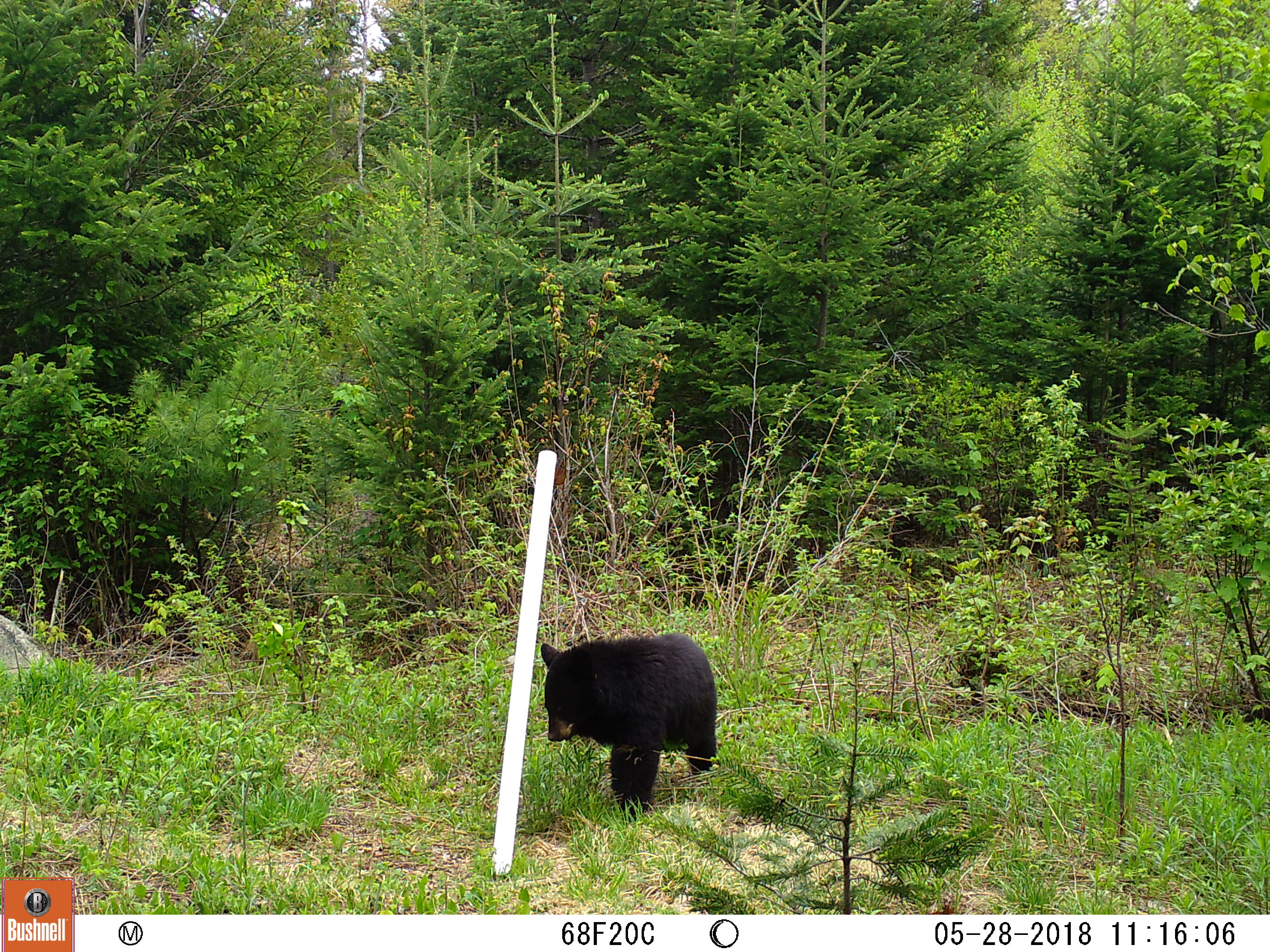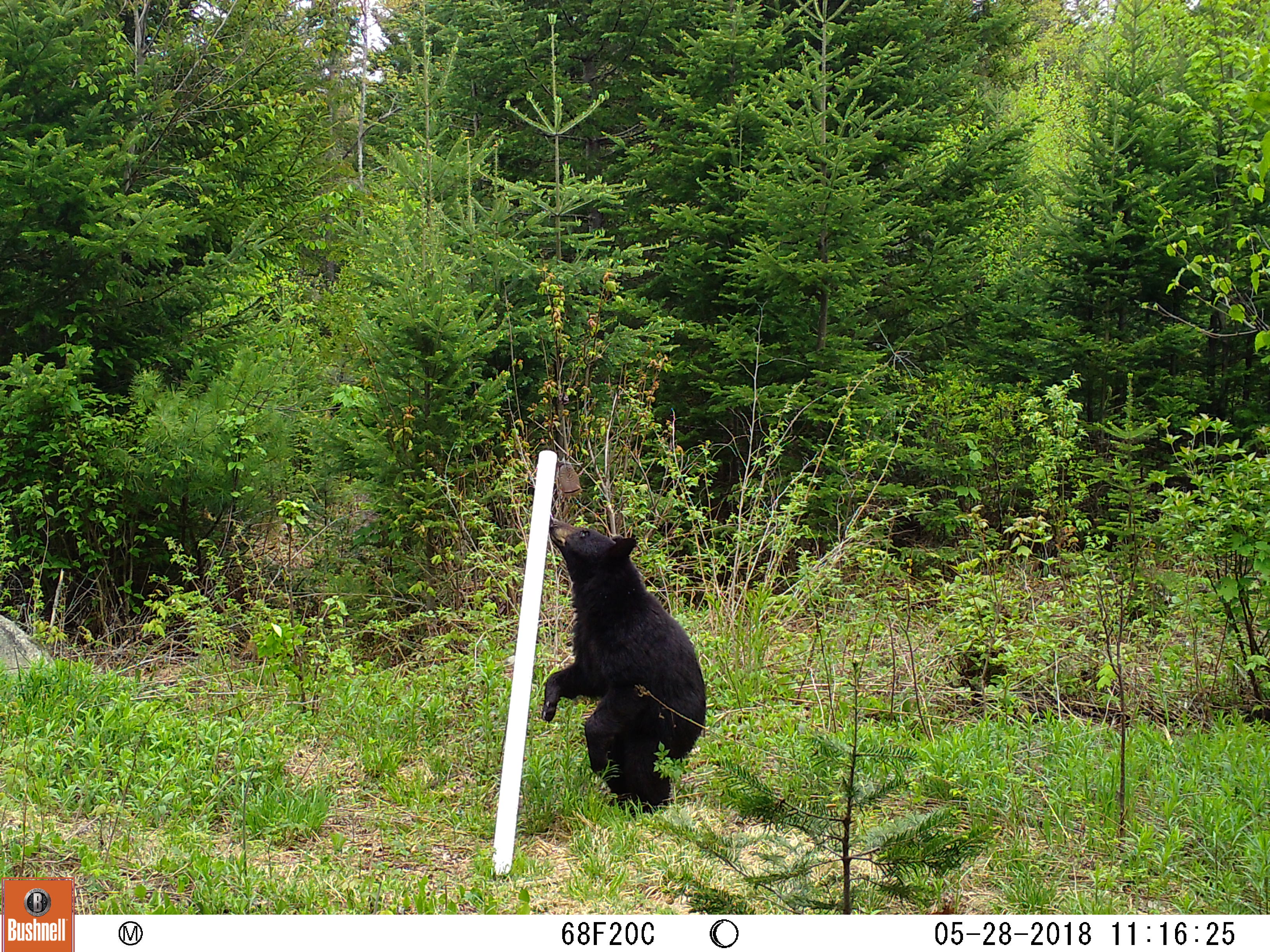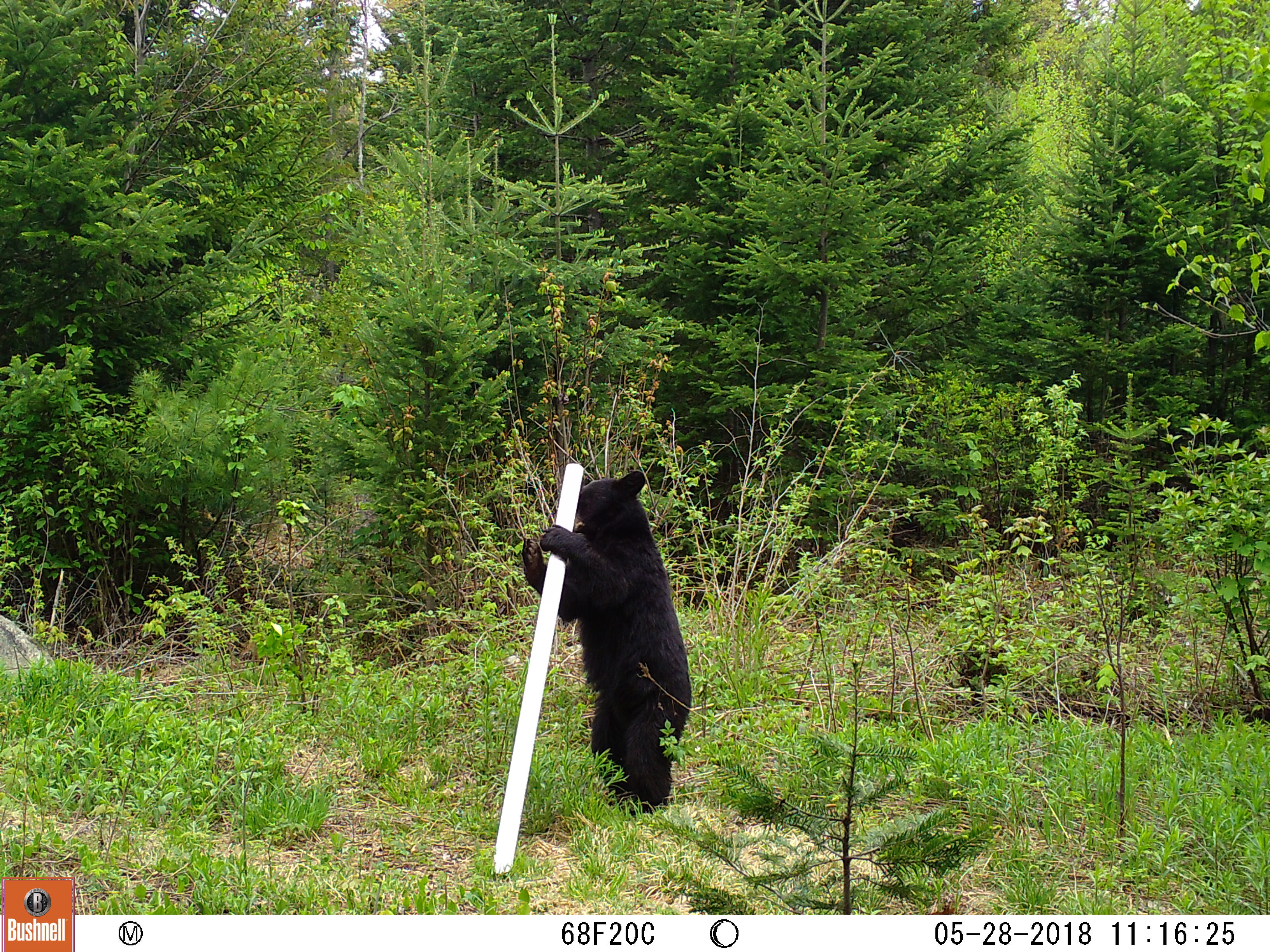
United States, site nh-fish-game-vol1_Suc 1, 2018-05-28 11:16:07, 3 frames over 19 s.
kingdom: Animalia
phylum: Chordata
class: Mammalia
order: Carnivora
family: Ursidae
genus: Ursus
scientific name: Ursus americanus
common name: black bear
Black bear (Ursus americanus).